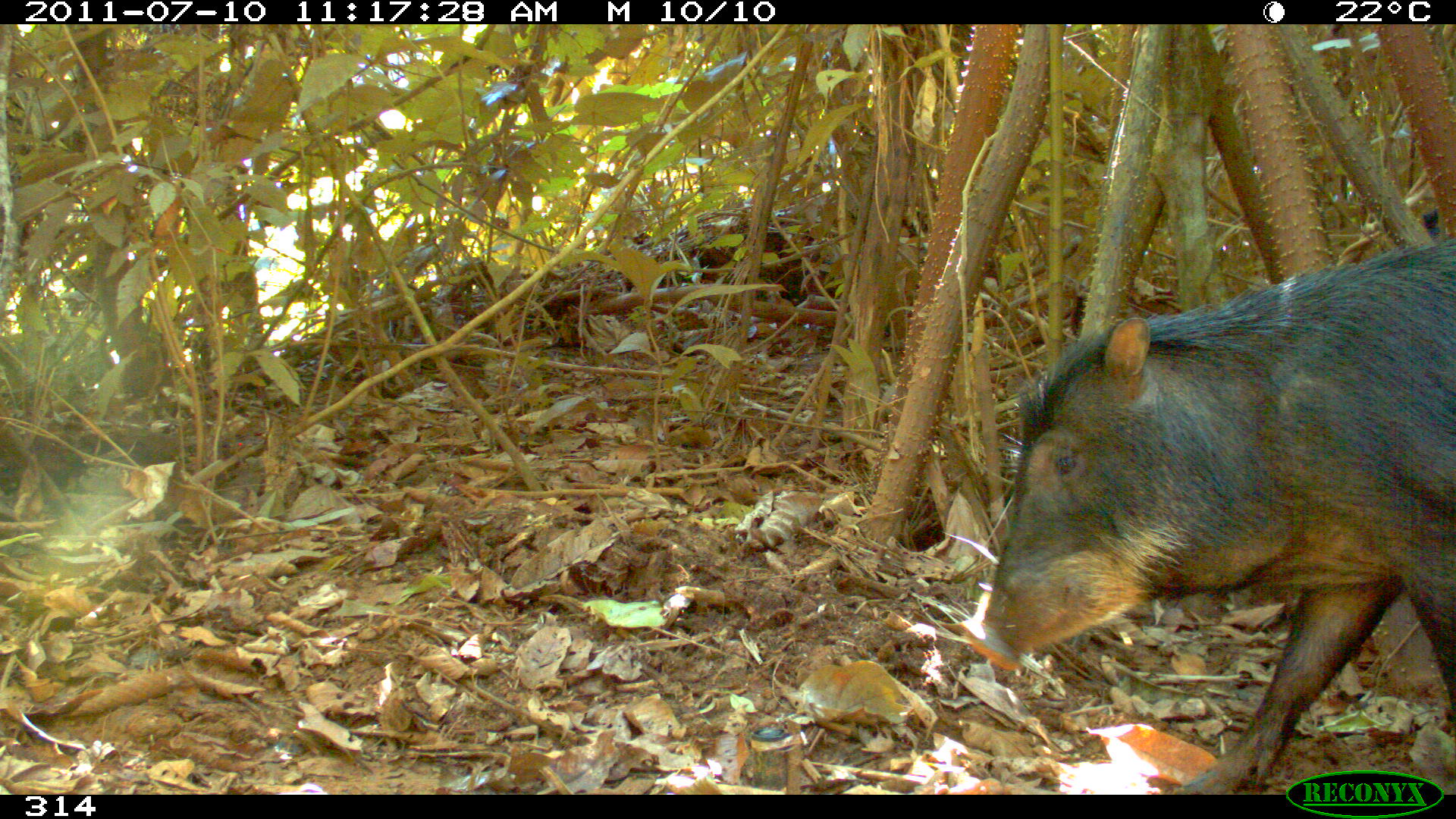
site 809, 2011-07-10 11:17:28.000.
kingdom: Animalia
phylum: Chordata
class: Mammalia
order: Artiodactyla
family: Tayassuidae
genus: Tayassu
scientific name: Tayassu pecari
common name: white-lipped peccary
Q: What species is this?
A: Tayassu pecari (white-lipped peccary).